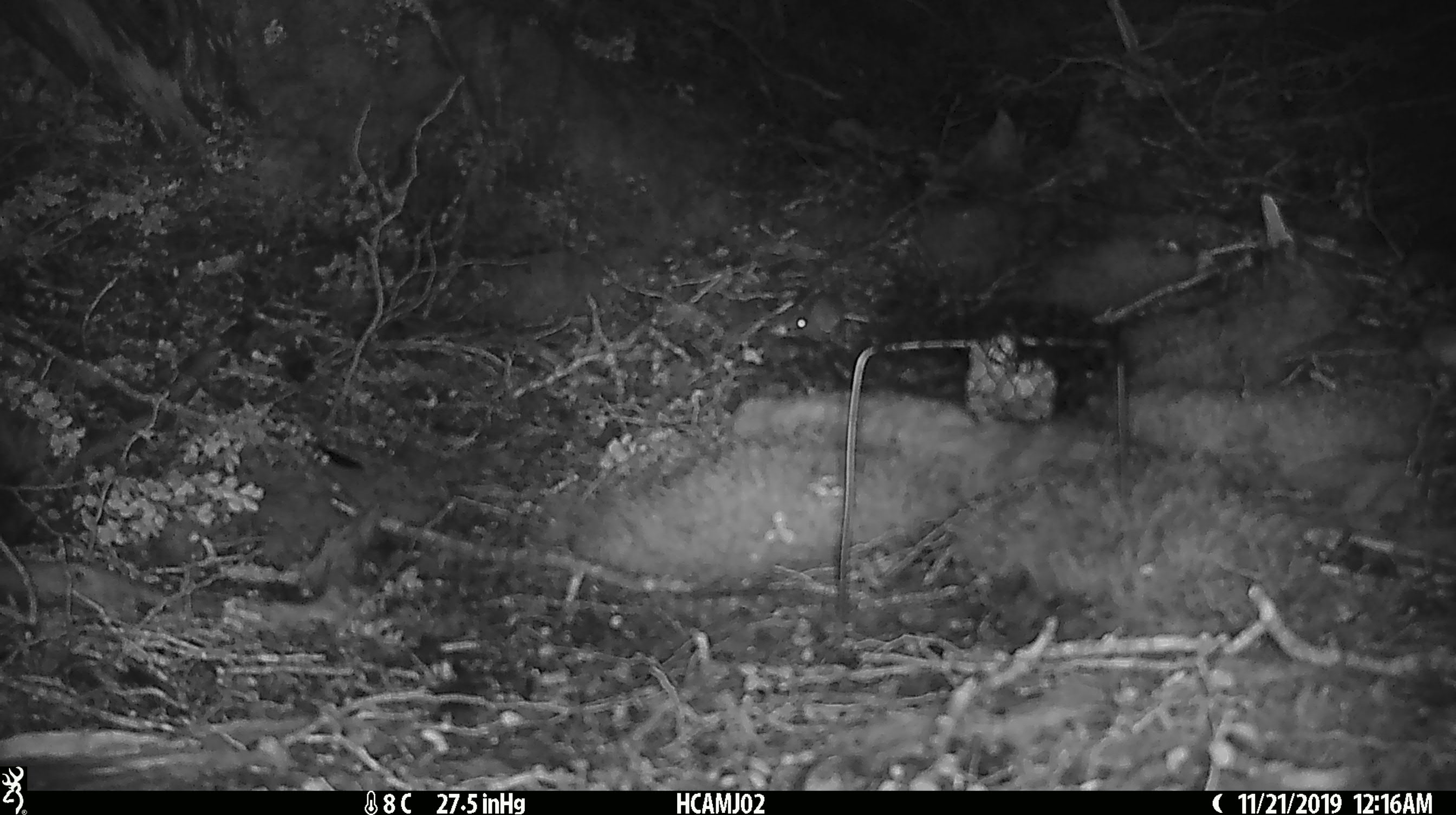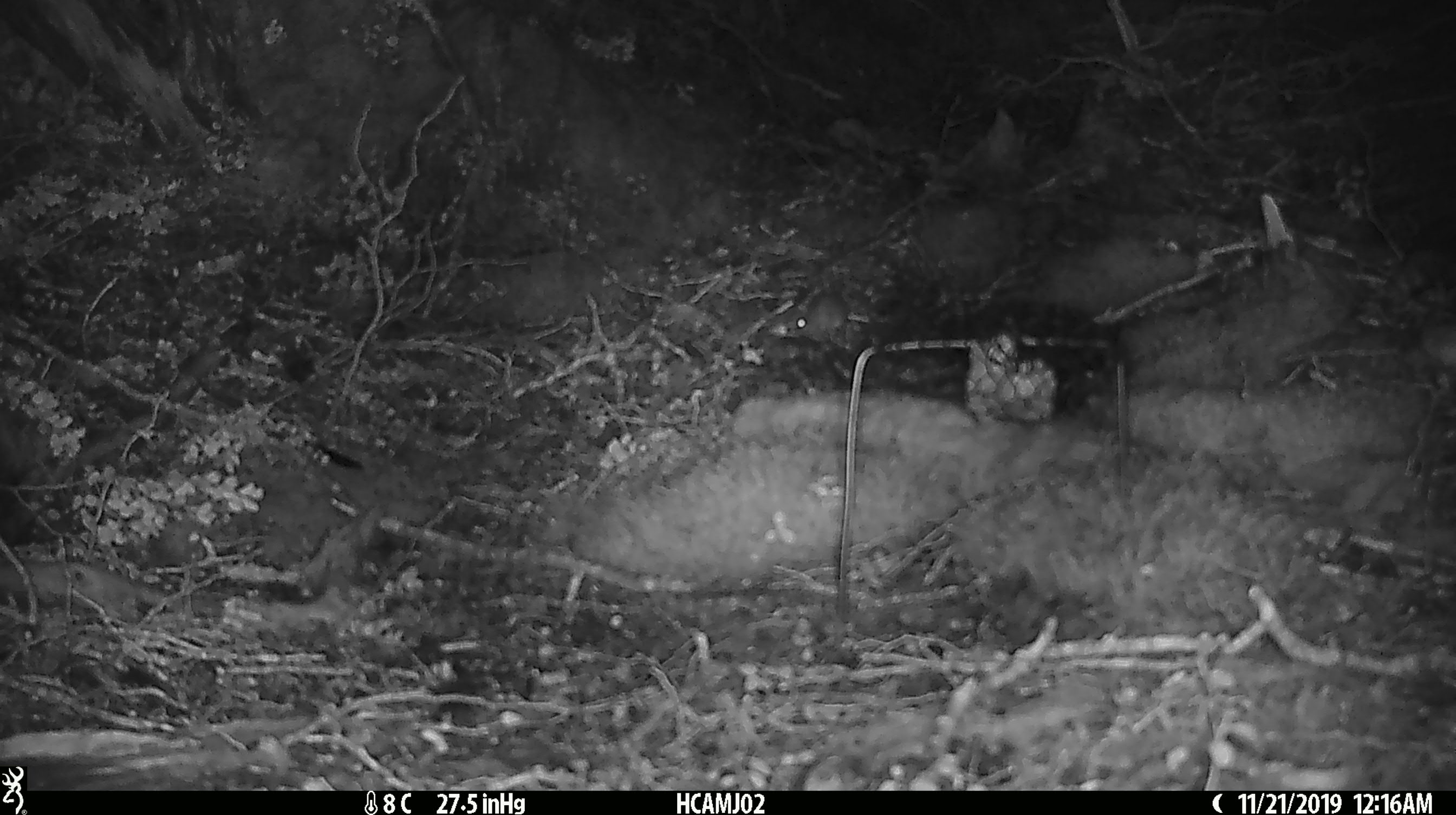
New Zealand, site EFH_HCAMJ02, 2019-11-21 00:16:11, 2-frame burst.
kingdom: Animalia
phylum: Chordata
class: Mammalia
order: Rodentia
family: Muridae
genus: Mus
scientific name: Mus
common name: mouse